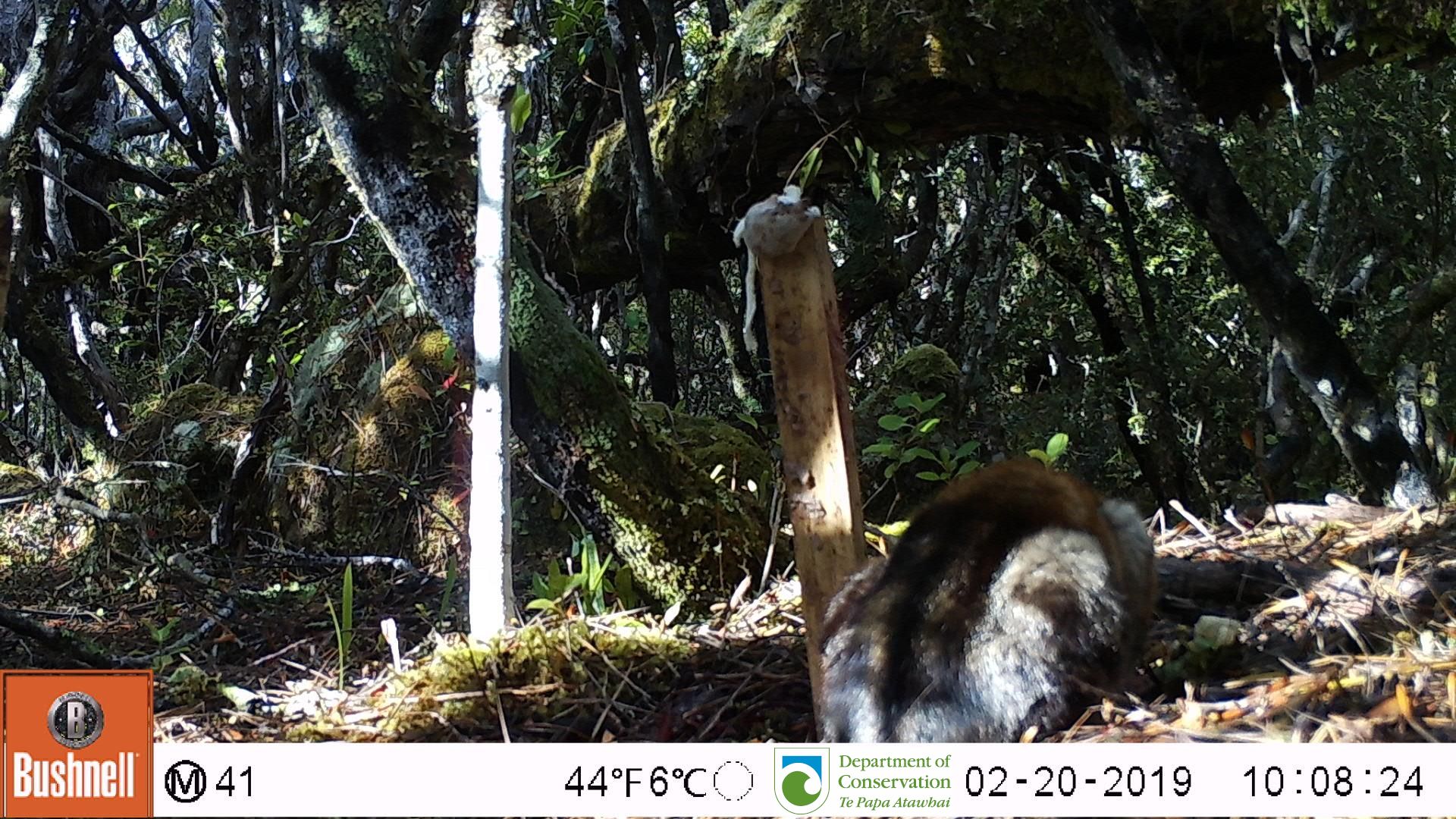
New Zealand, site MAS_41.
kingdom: Animalia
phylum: Chordata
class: Mammalia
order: Carnivora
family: Felidae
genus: Felis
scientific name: Felis catus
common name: domestic cat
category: cat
Cat (domestic cat) (Felis catus).